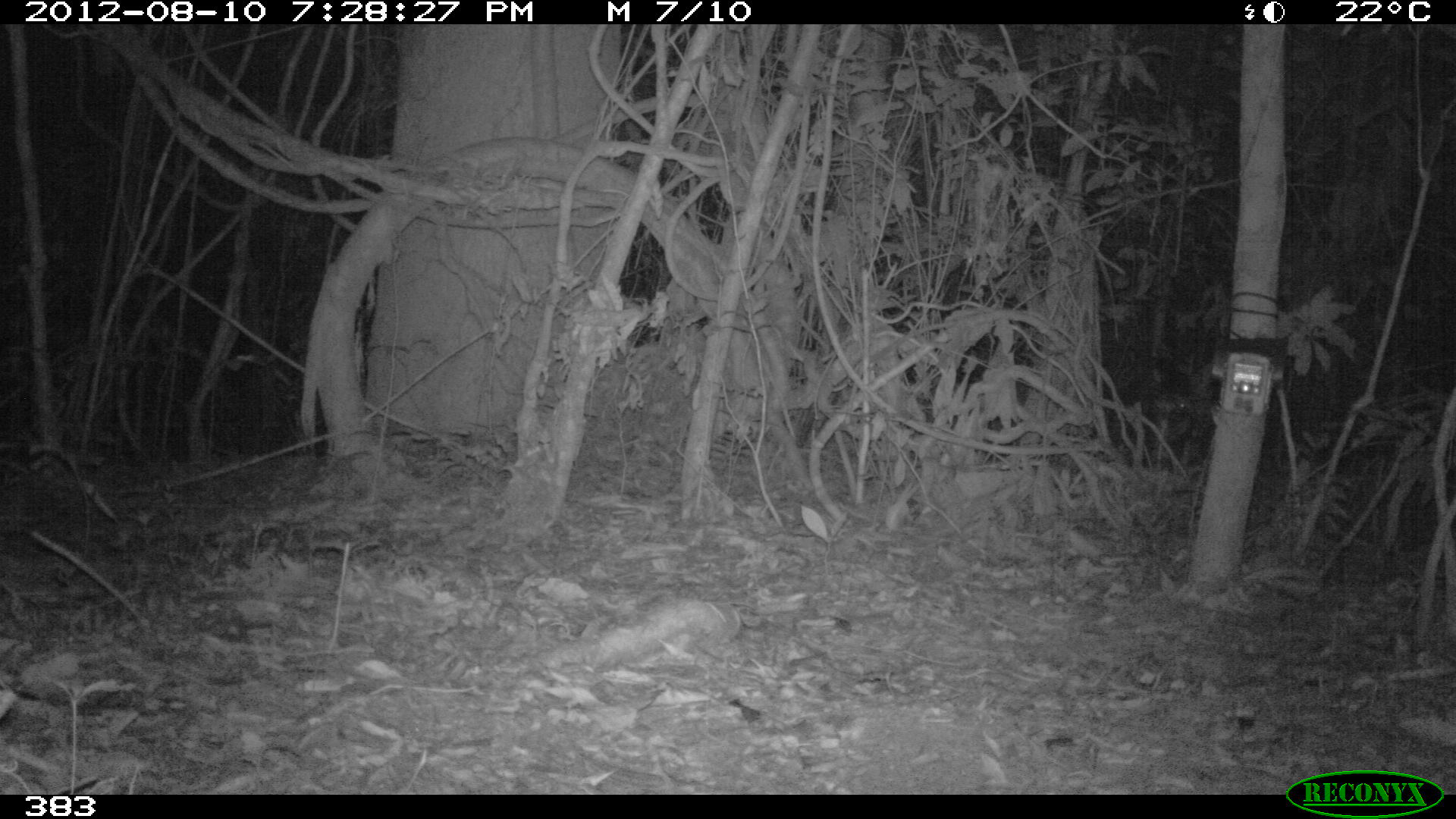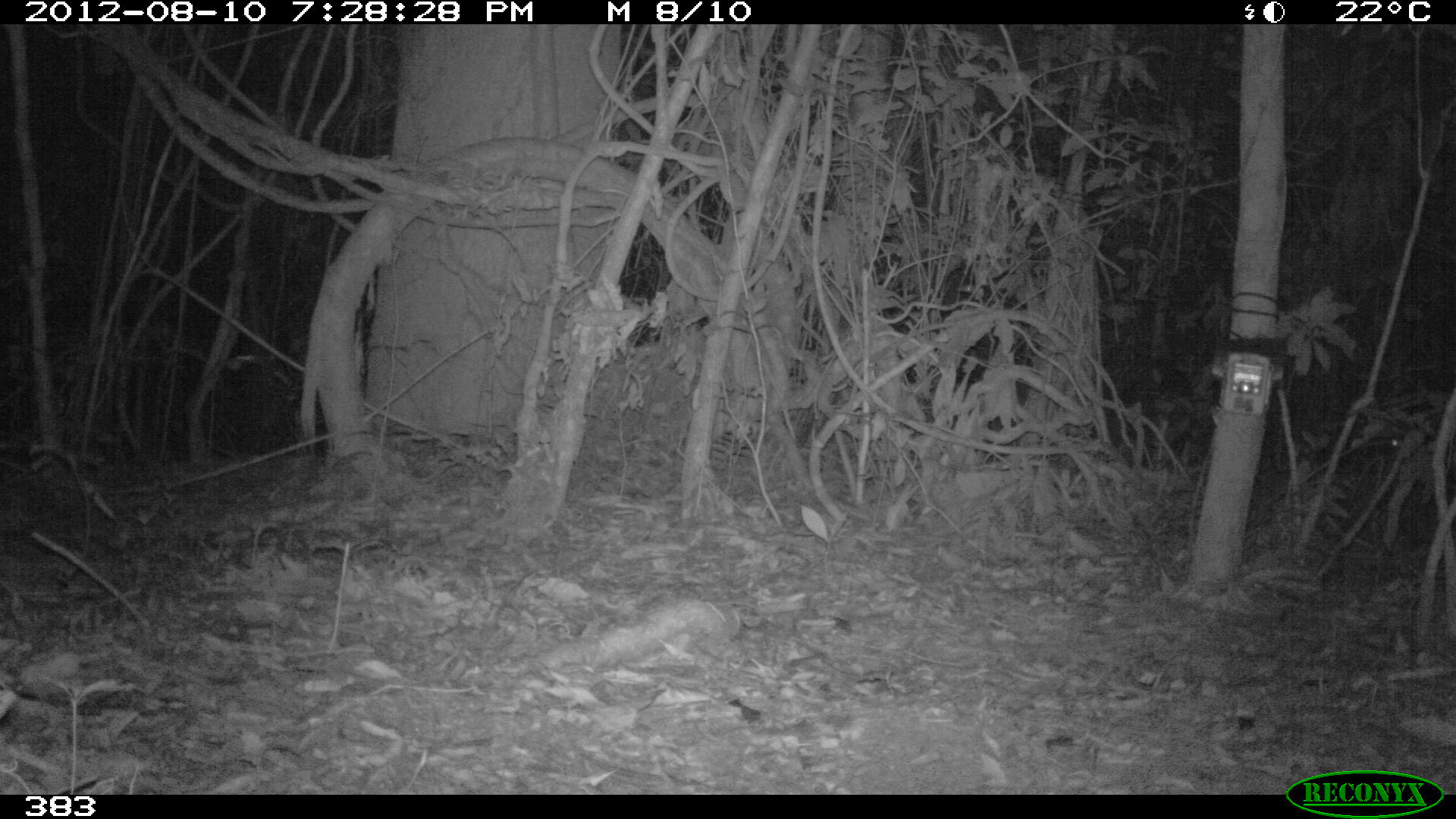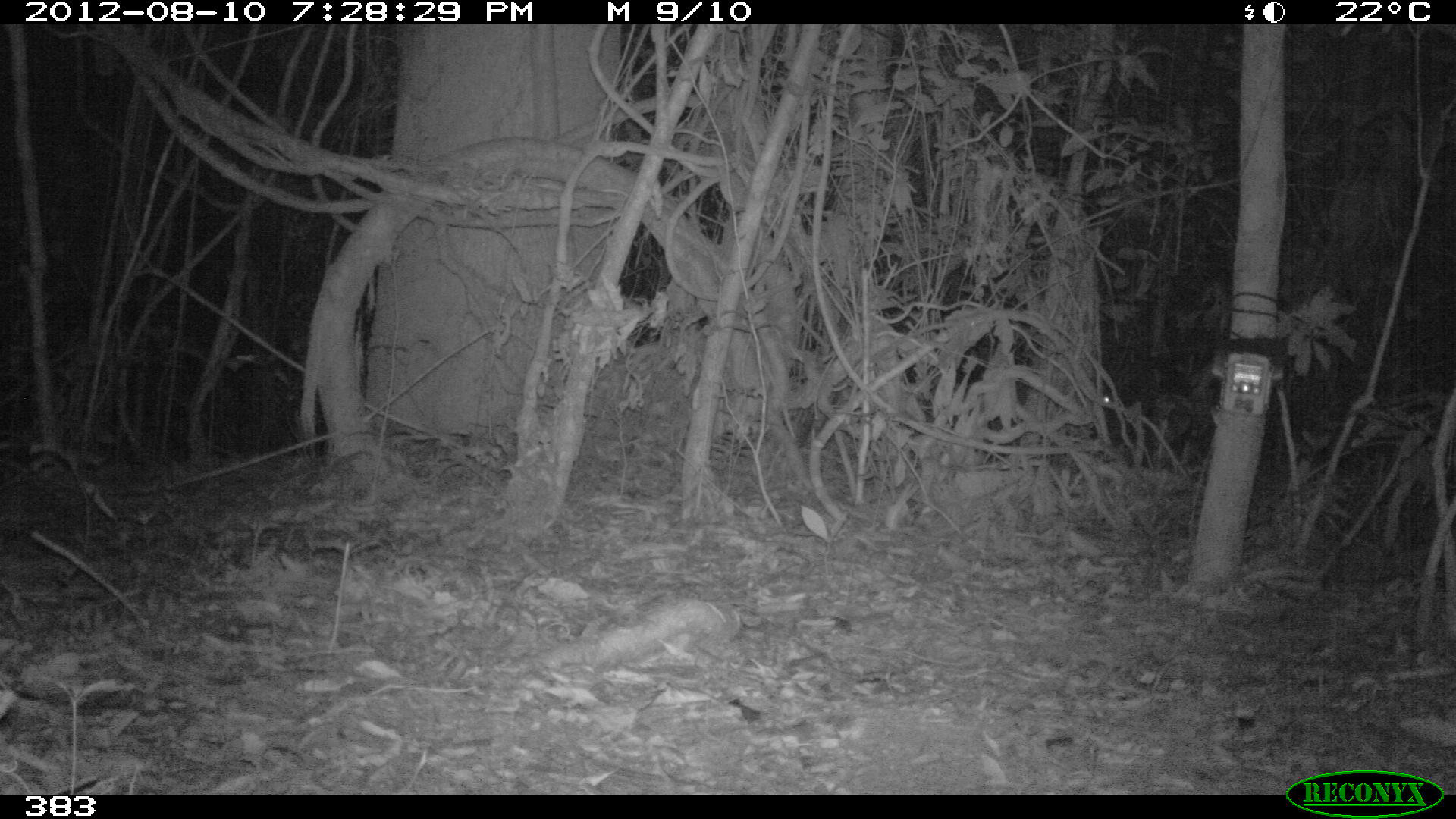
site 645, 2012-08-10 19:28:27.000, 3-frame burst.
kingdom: Animalia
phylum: Chordata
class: Mammalia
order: Artiodactyla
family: Tayassuidae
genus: Tayassu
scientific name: Tayassu pecari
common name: white-lipped peccary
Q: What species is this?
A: Tayassu pecari (white-lipped peccary).